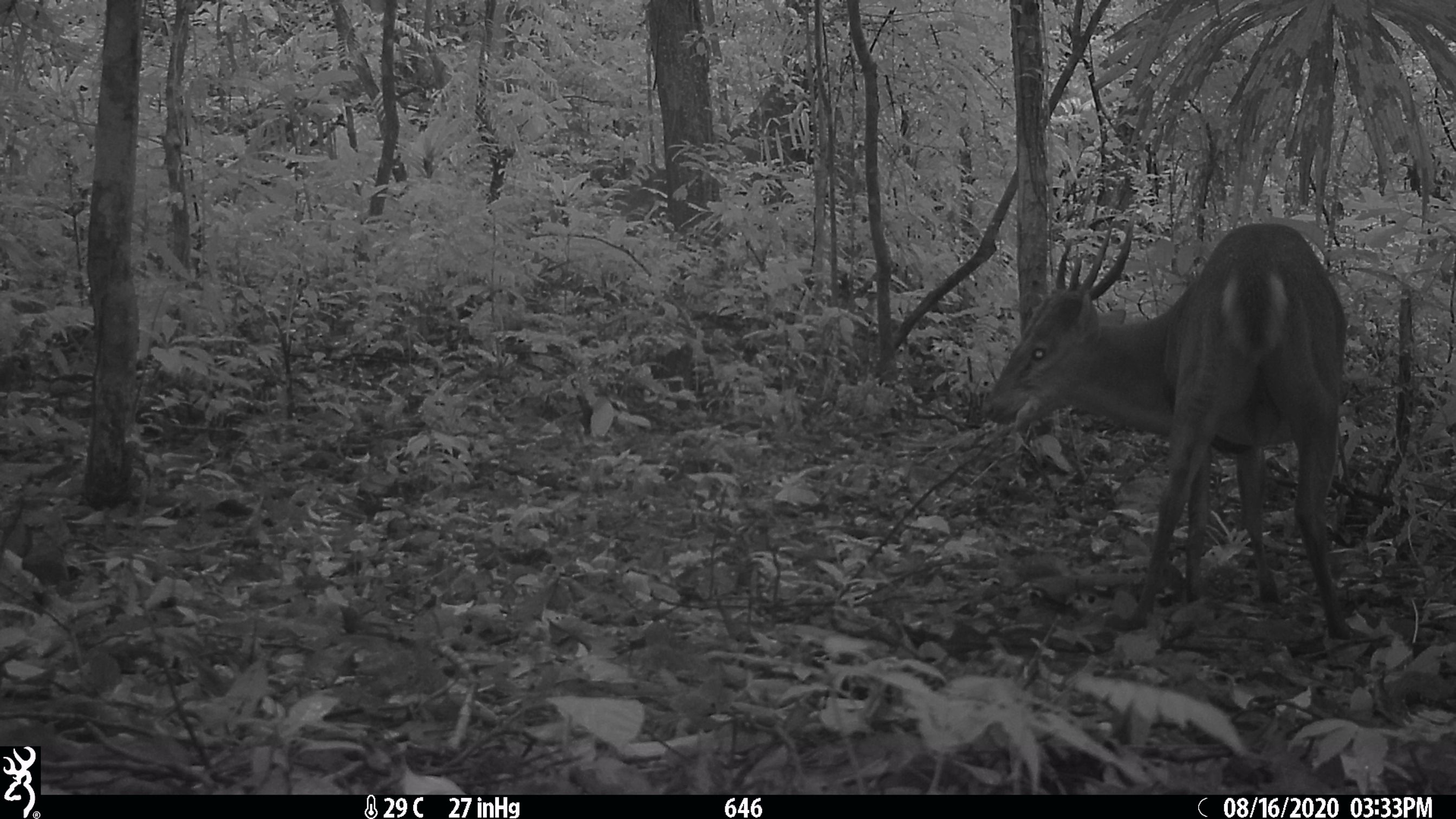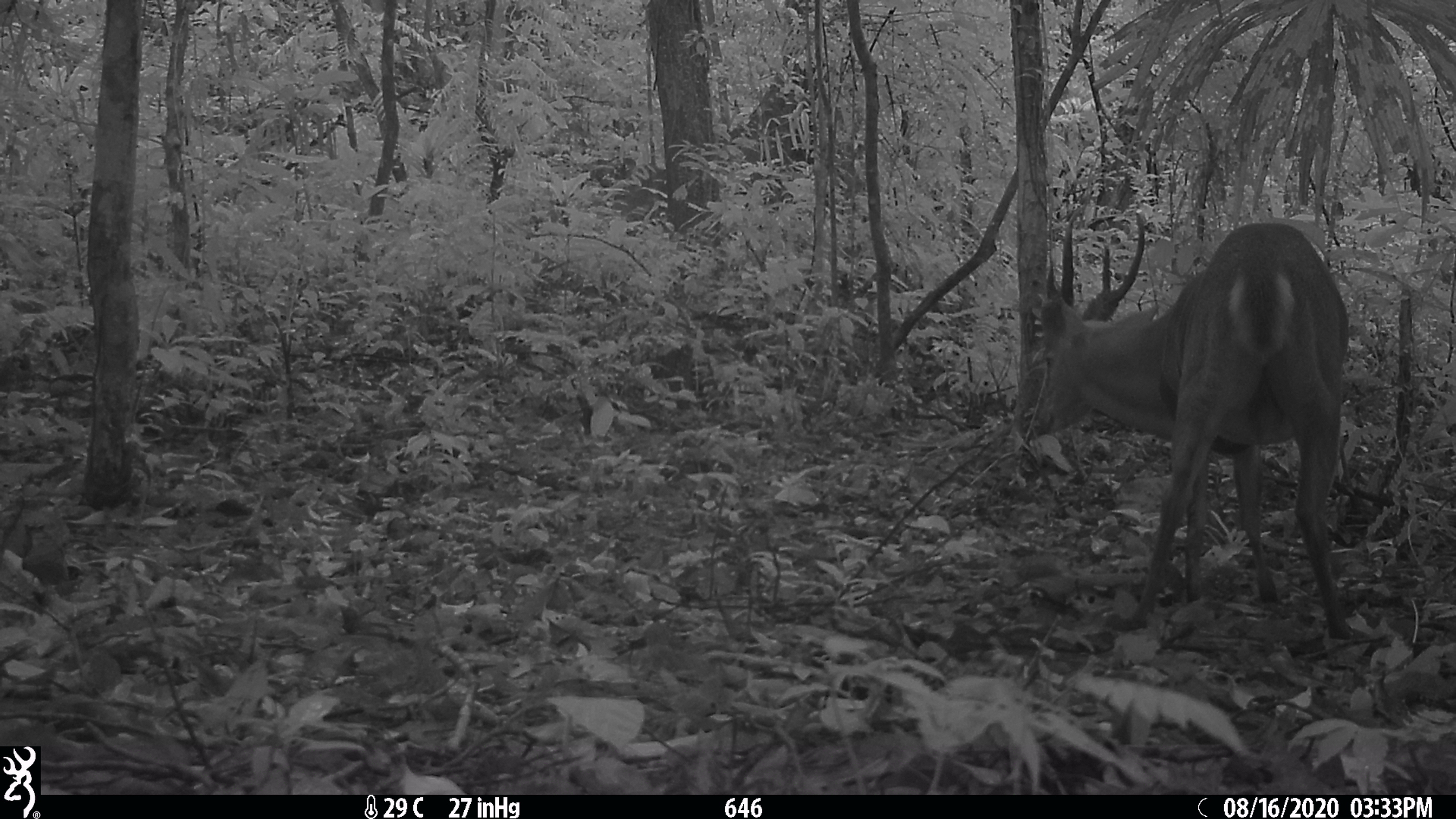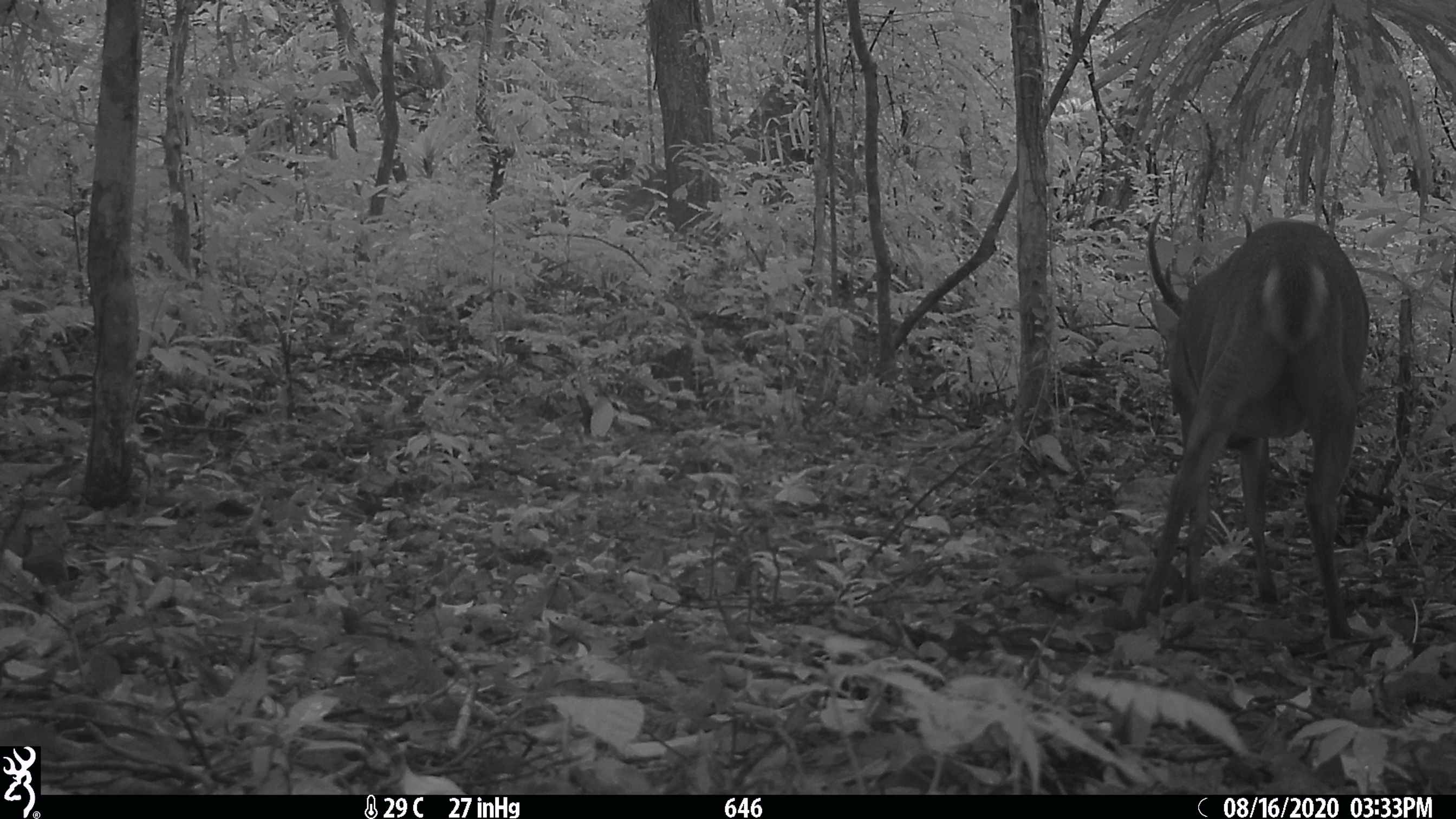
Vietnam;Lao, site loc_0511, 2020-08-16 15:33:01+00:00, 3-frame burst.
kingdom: Animalia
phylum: Chordata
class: Mammalia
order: Artiodactyla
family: Cervidae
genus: Muntiacus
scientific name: Muntiacus vuquangensis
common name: large-antlered muntjac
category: large antlered muntjac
Large antlered muntjac (large-antlered muntjac) (Muntiacus vuquangensis). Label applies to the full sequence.